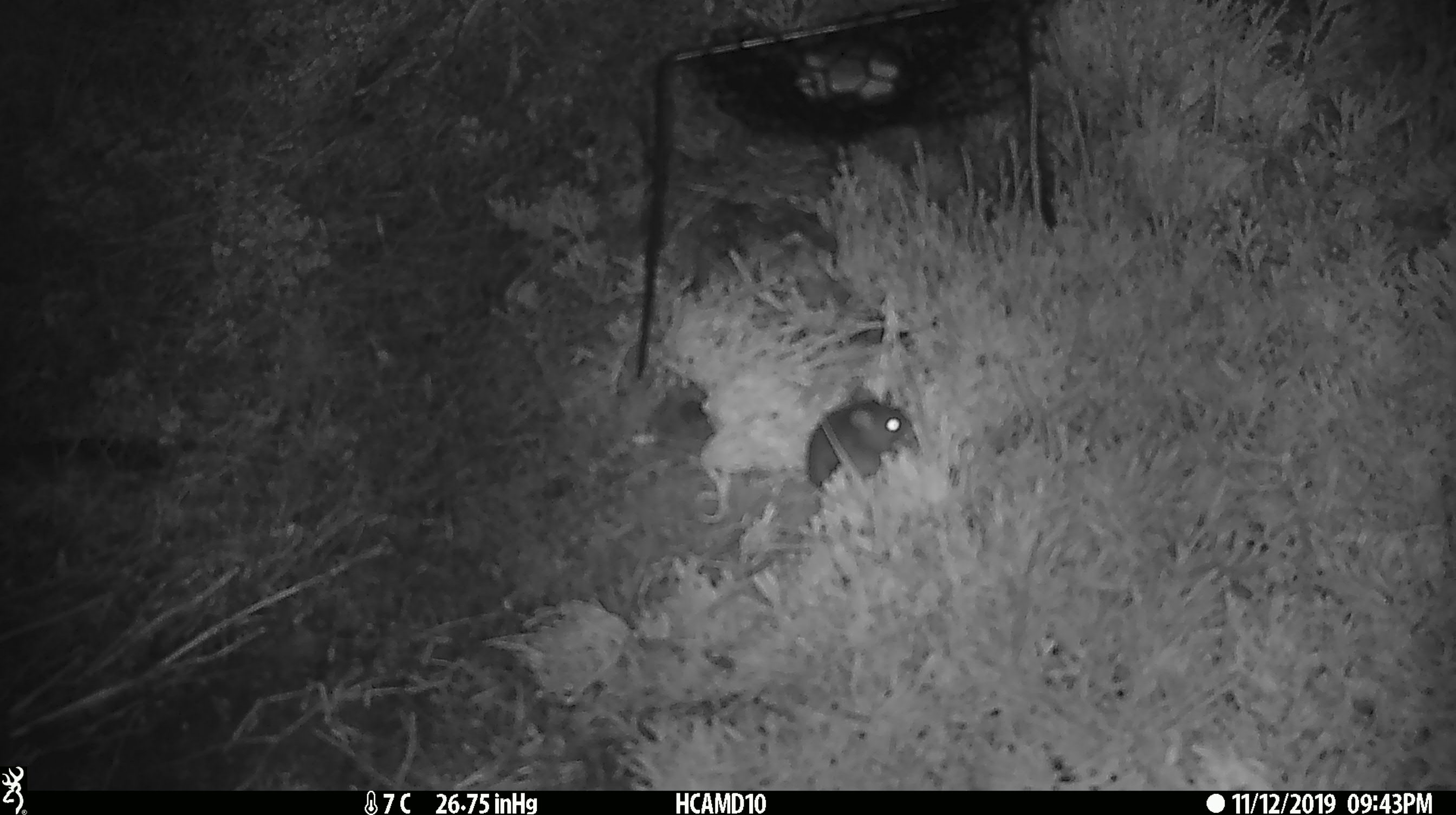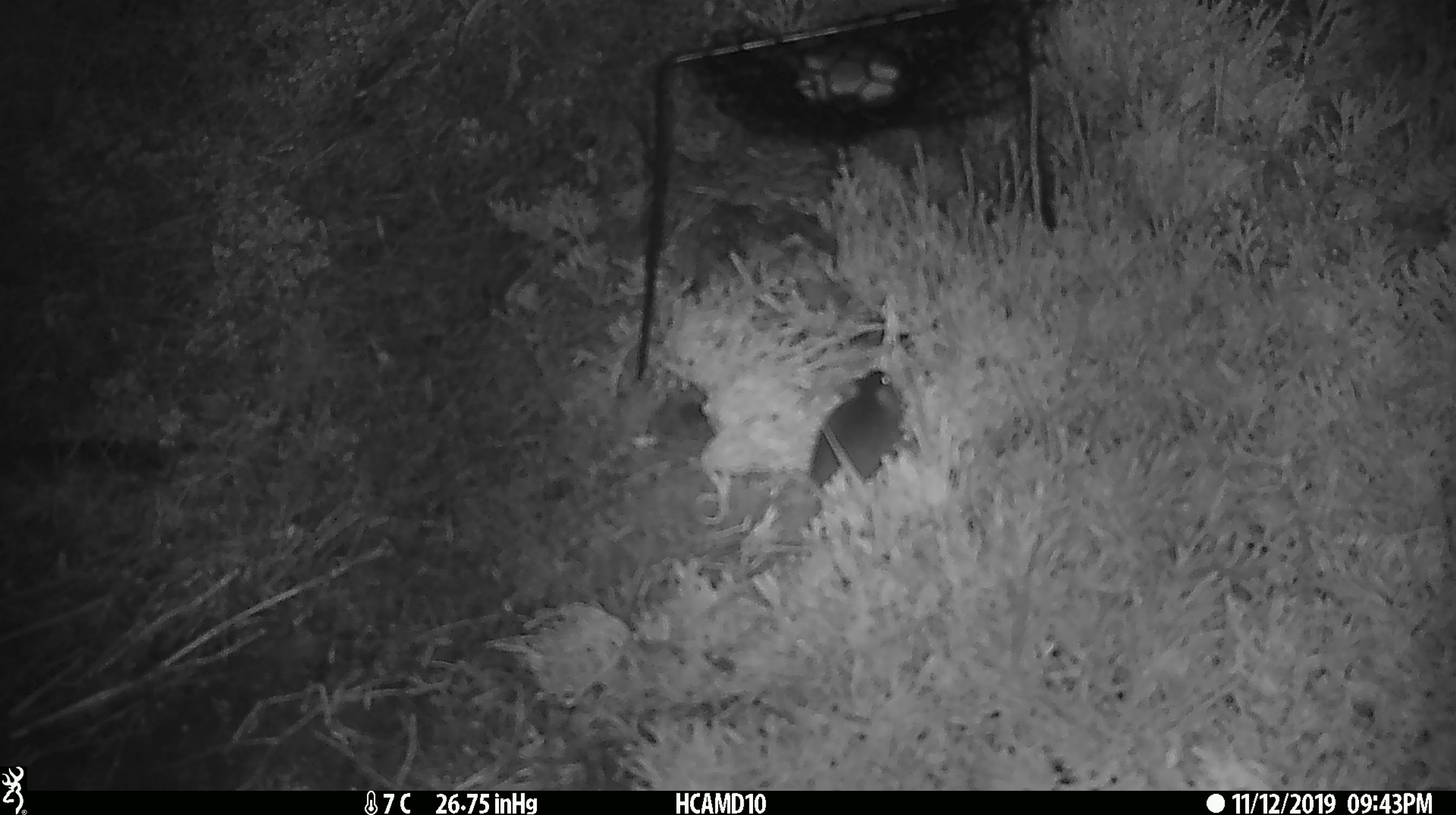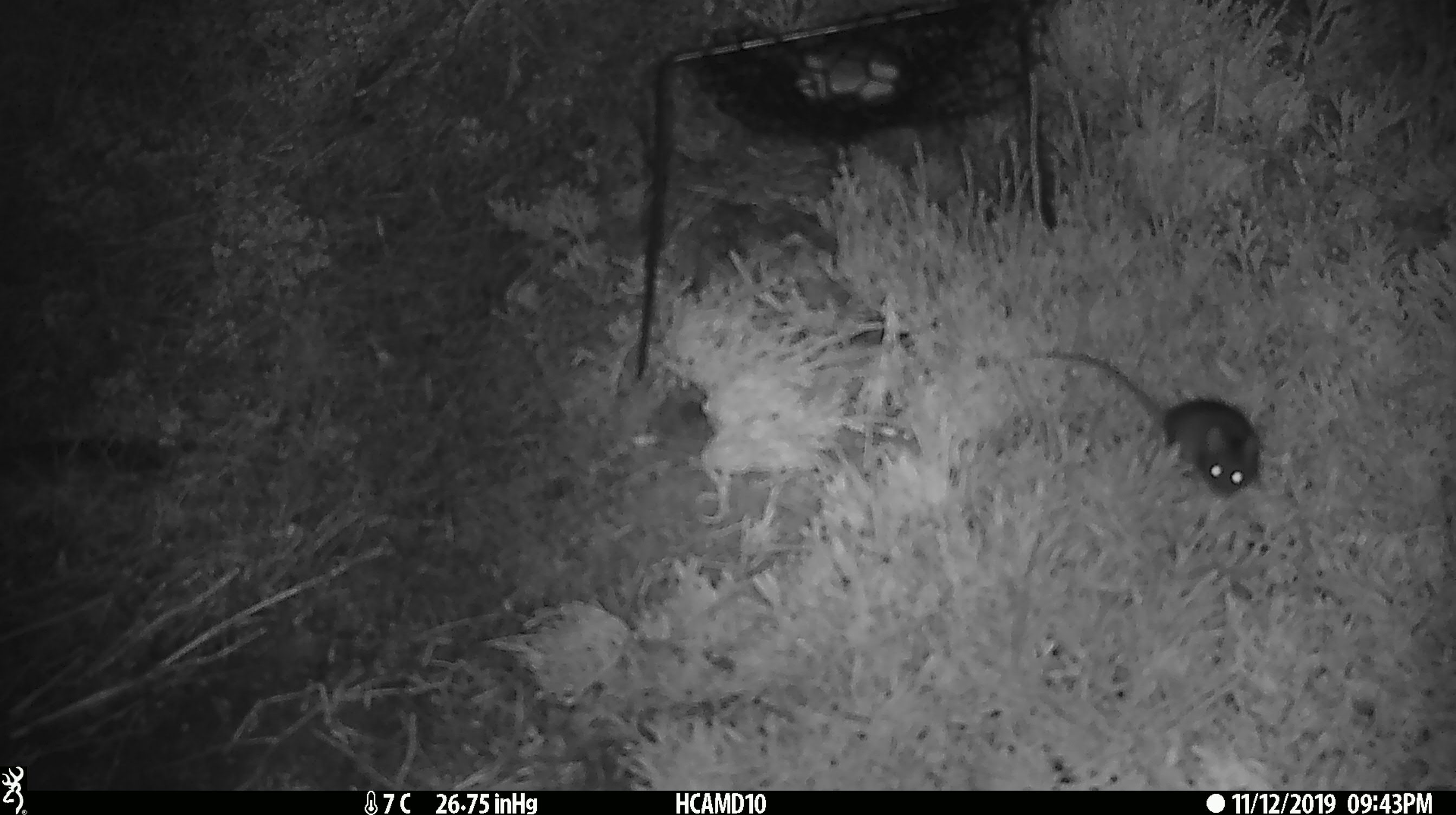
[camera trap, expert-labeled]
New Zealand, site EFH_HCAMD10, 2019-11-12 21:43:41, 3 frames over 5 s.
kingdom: Animalia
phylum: Chordata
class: Mammalia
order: Rodentia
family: Muridae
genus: Mus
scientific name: Mus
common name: mouse